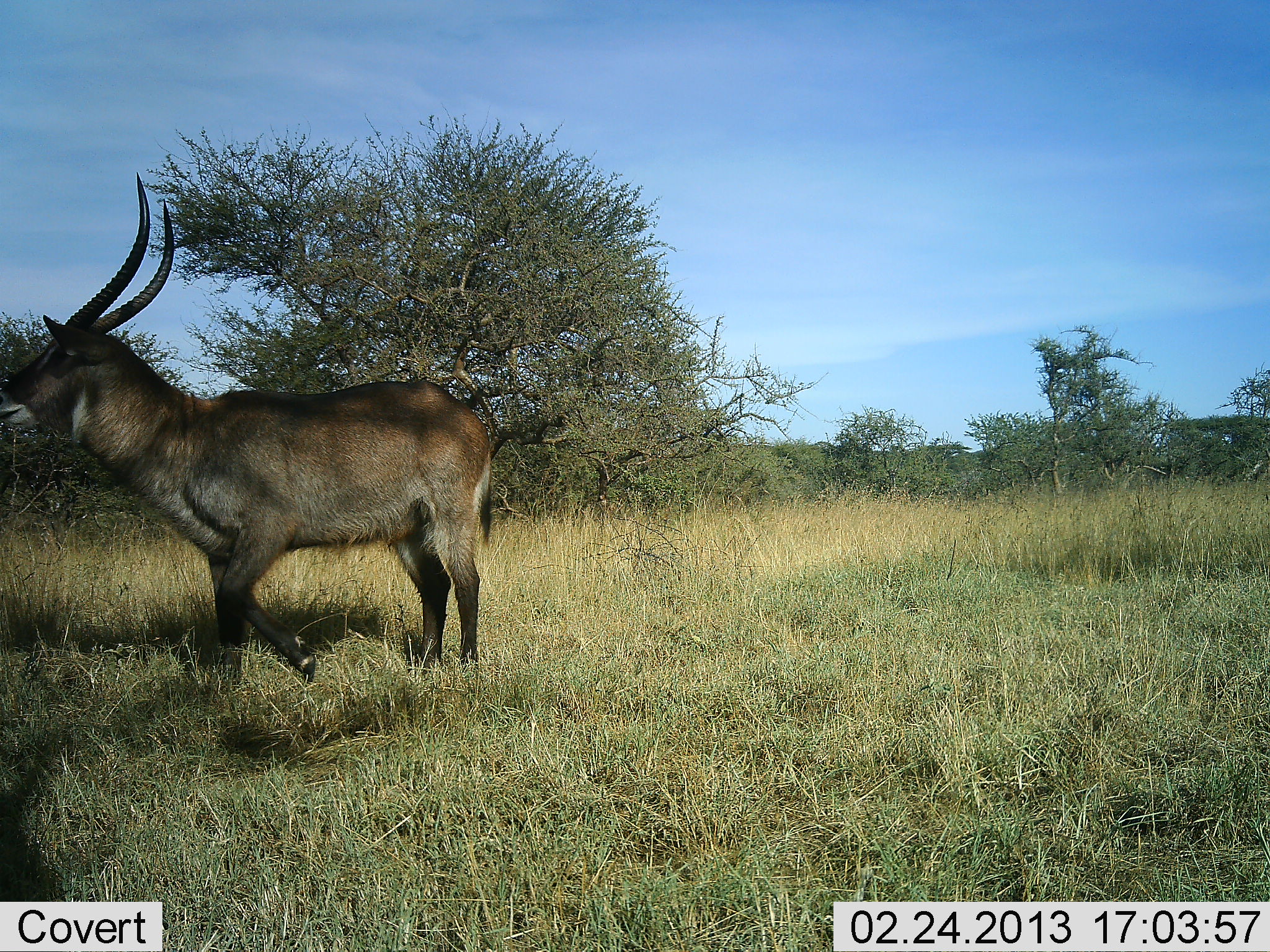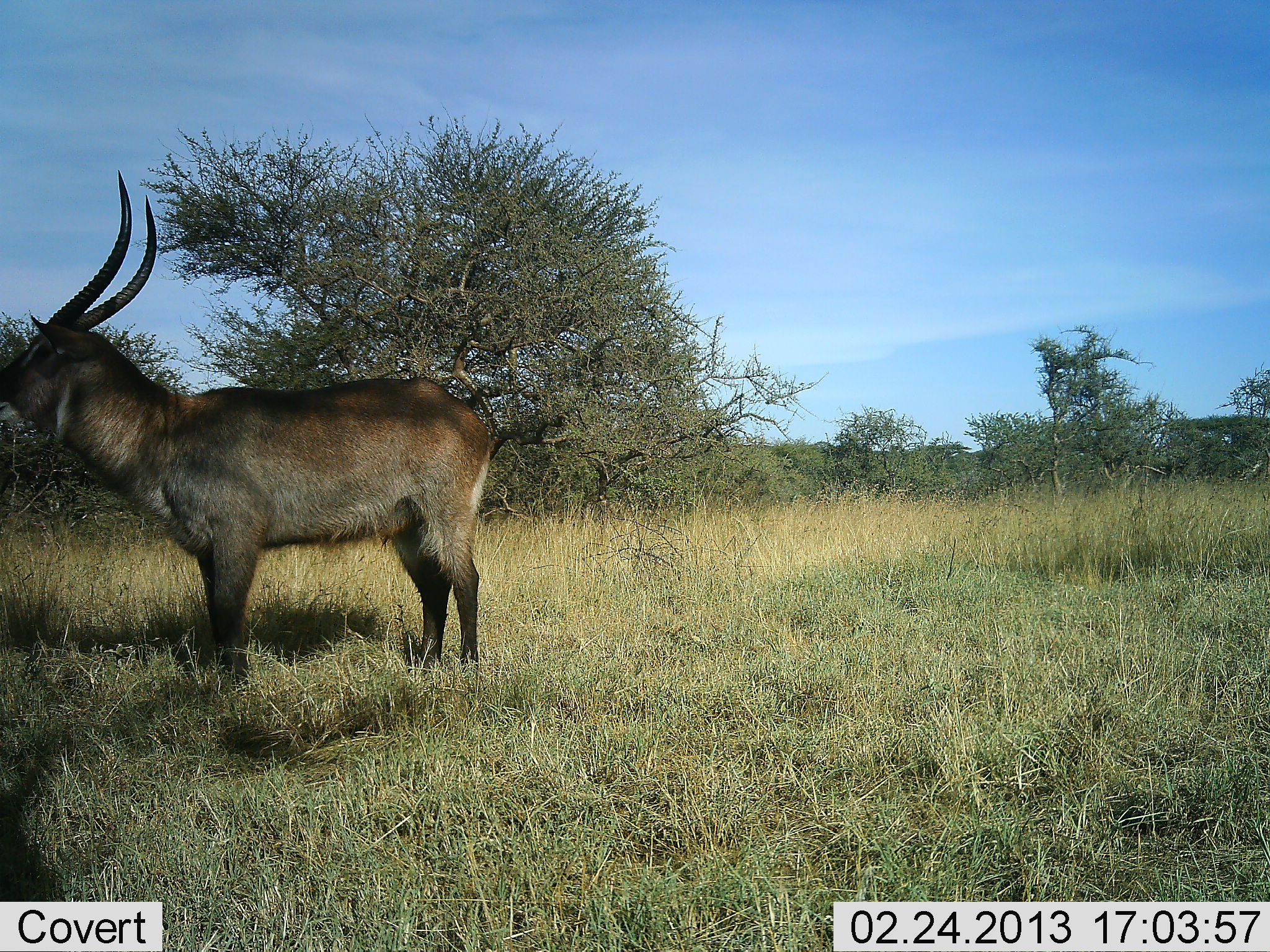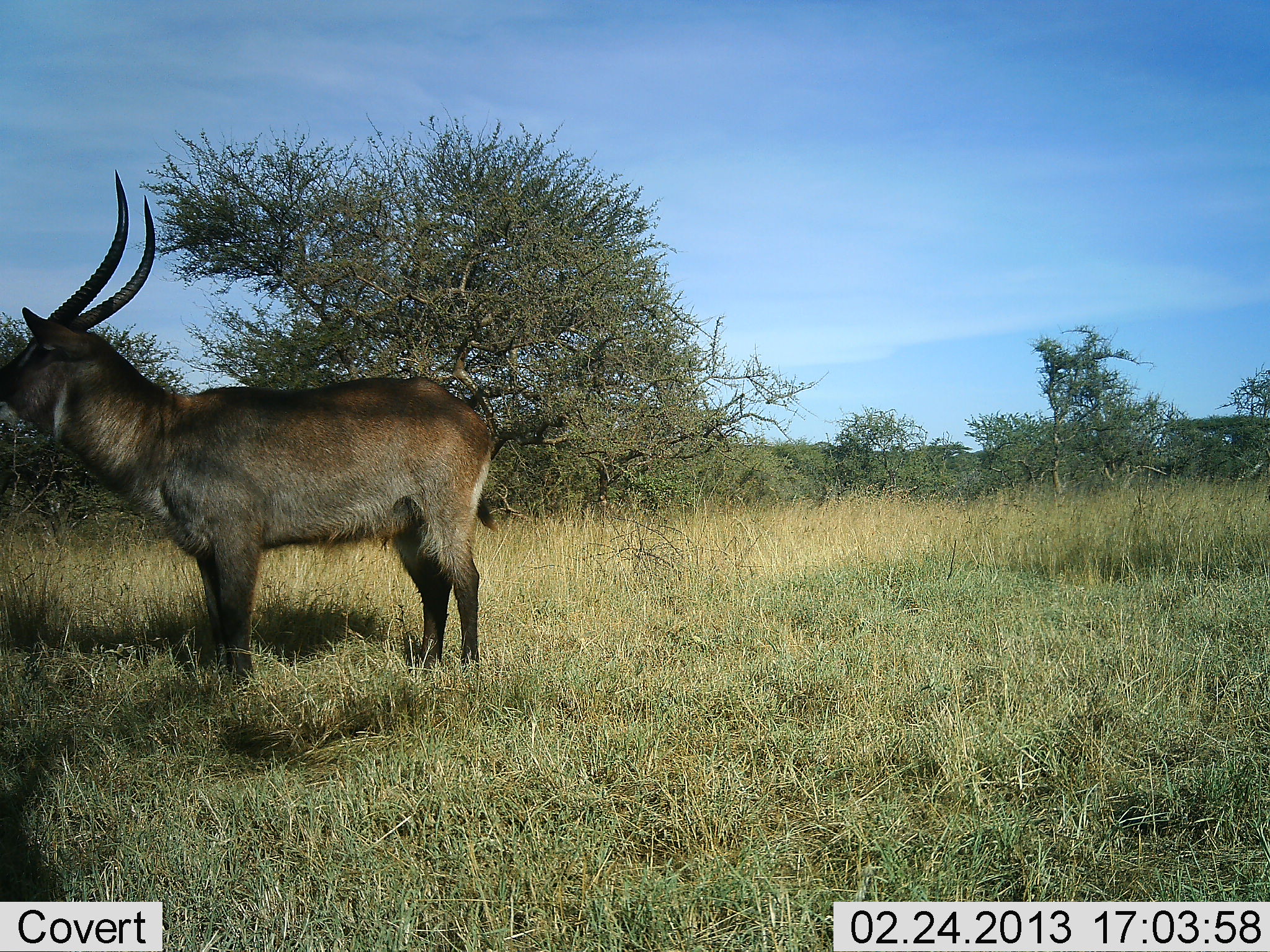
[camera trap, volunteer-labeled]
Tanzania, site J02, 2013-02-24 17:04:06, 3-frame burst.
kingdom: Animalia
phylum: Chordata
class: Mammalia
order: Artiodactyla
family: Bovidae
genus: Kobus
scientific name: Kobus ellipsiprymnus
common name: waterbuck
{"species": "waterbuck (Kobus ellipsiprymnus)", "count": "1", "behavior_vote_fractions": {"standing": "95%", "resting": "0%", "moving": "5%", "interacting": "0%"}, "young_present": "0%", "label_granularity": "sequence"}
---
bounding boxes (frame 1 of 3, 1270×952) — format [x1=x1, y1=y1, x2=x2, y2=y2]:
animal: [x1=0, y1=169, x2=494, y2=682]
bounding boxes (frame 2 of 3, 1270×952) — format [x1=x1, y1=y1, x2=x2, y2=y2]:
animal: [x1=0, y1=170, x2=493, y2=681]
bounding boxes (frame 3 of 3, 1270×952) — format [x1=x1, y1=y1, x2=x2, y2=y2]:
animal: [x1=0, y1=170, x2=493, y2=681]